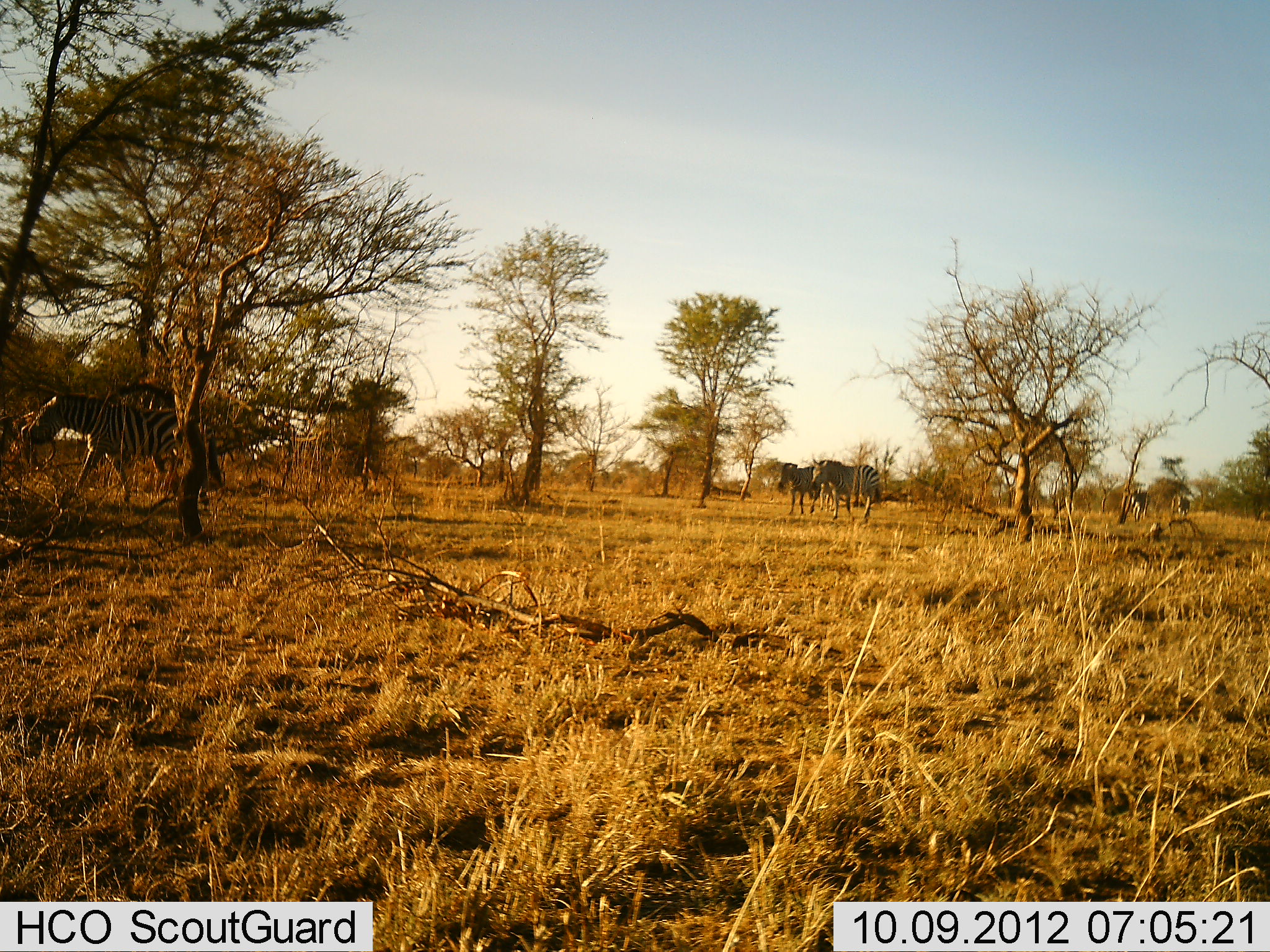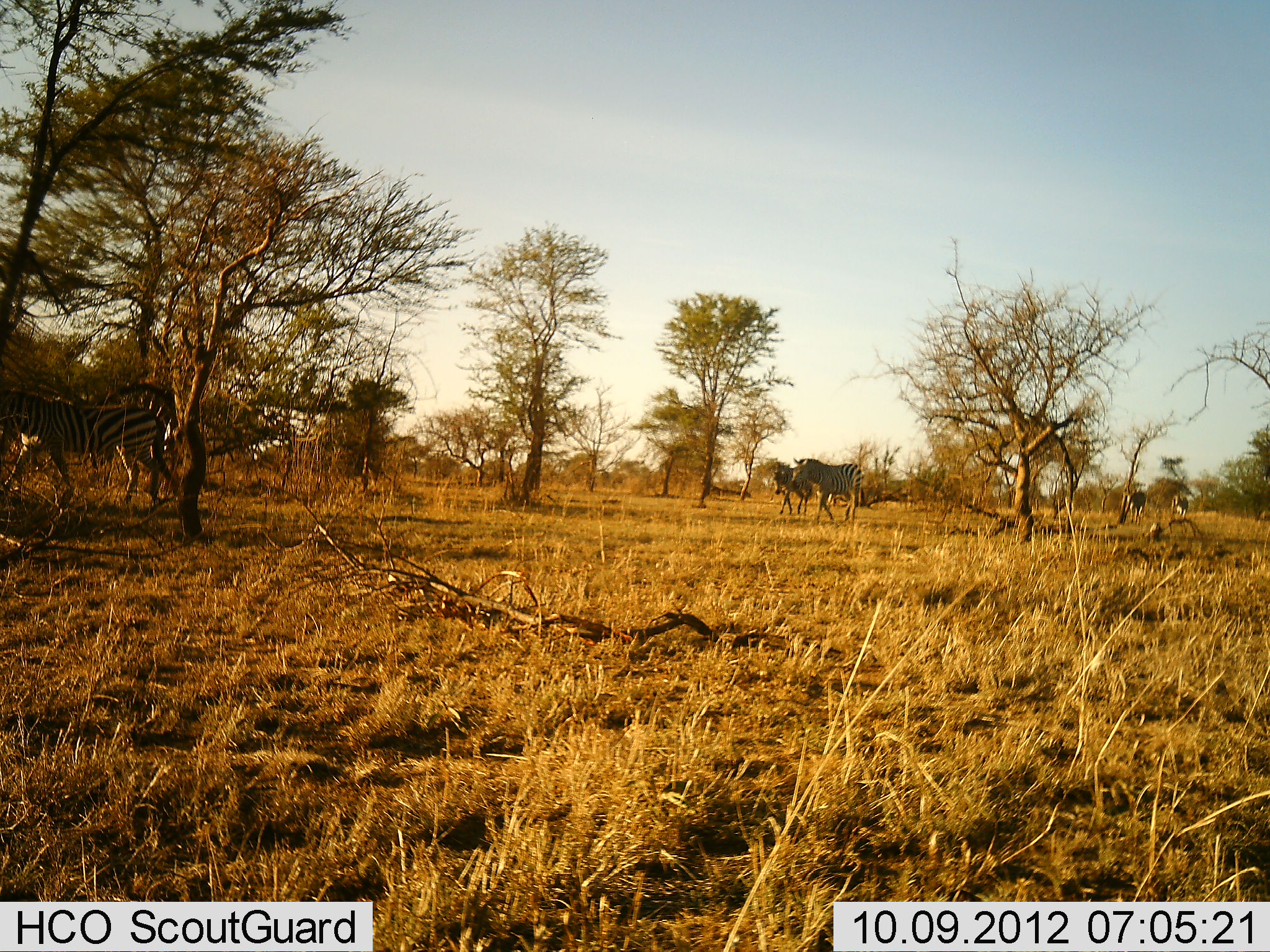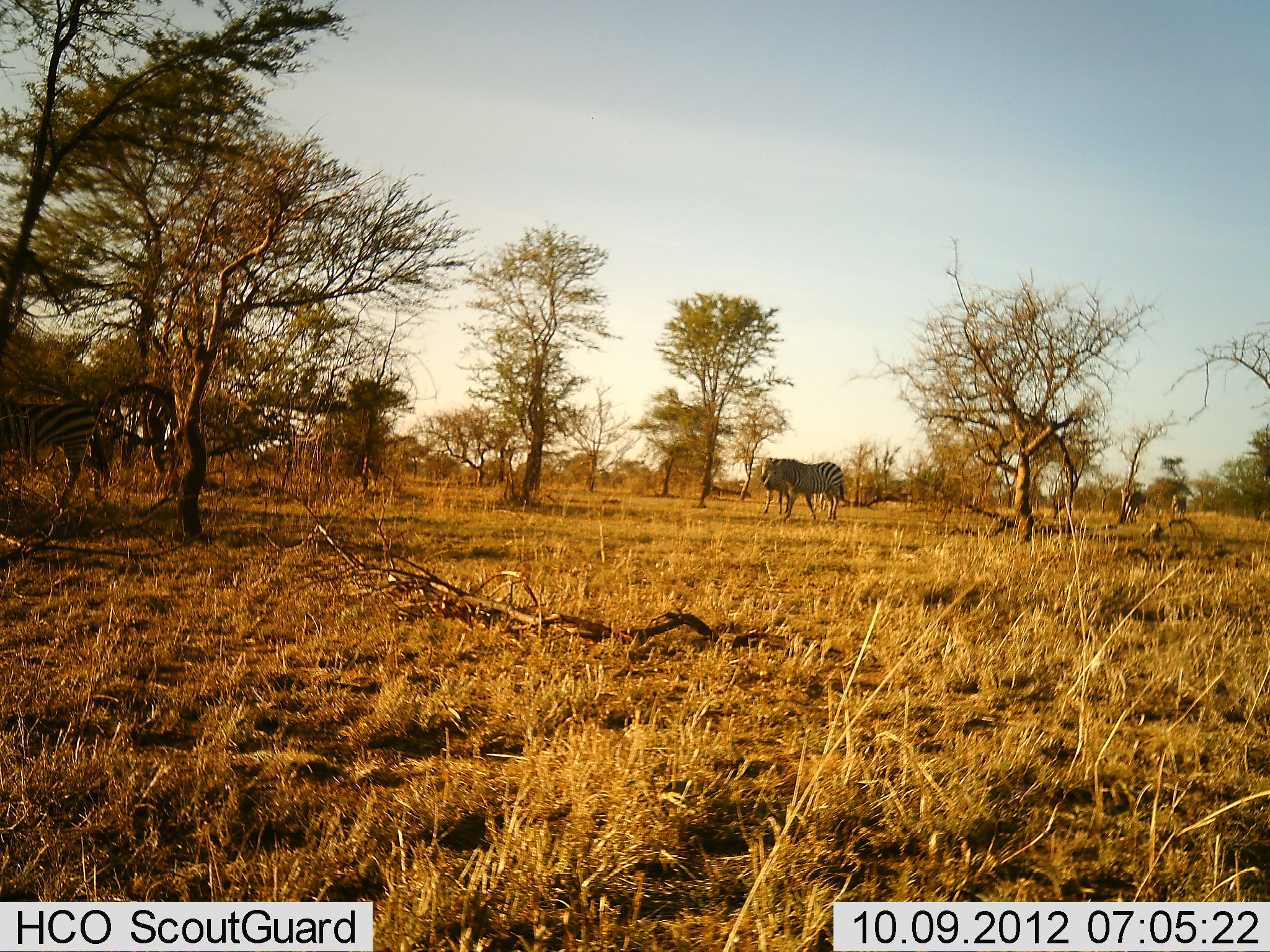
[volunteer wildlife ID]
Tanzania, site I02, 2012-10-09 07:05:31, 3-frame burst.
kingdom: Animalia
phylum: Chordata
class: Mammalia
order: Perissodactyla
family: Equidae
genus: Equus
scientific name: Equus quagga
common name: plains zebra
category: zebra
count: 6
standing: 0%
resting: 0%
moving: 100%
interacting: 0%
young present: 10%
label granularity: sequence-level